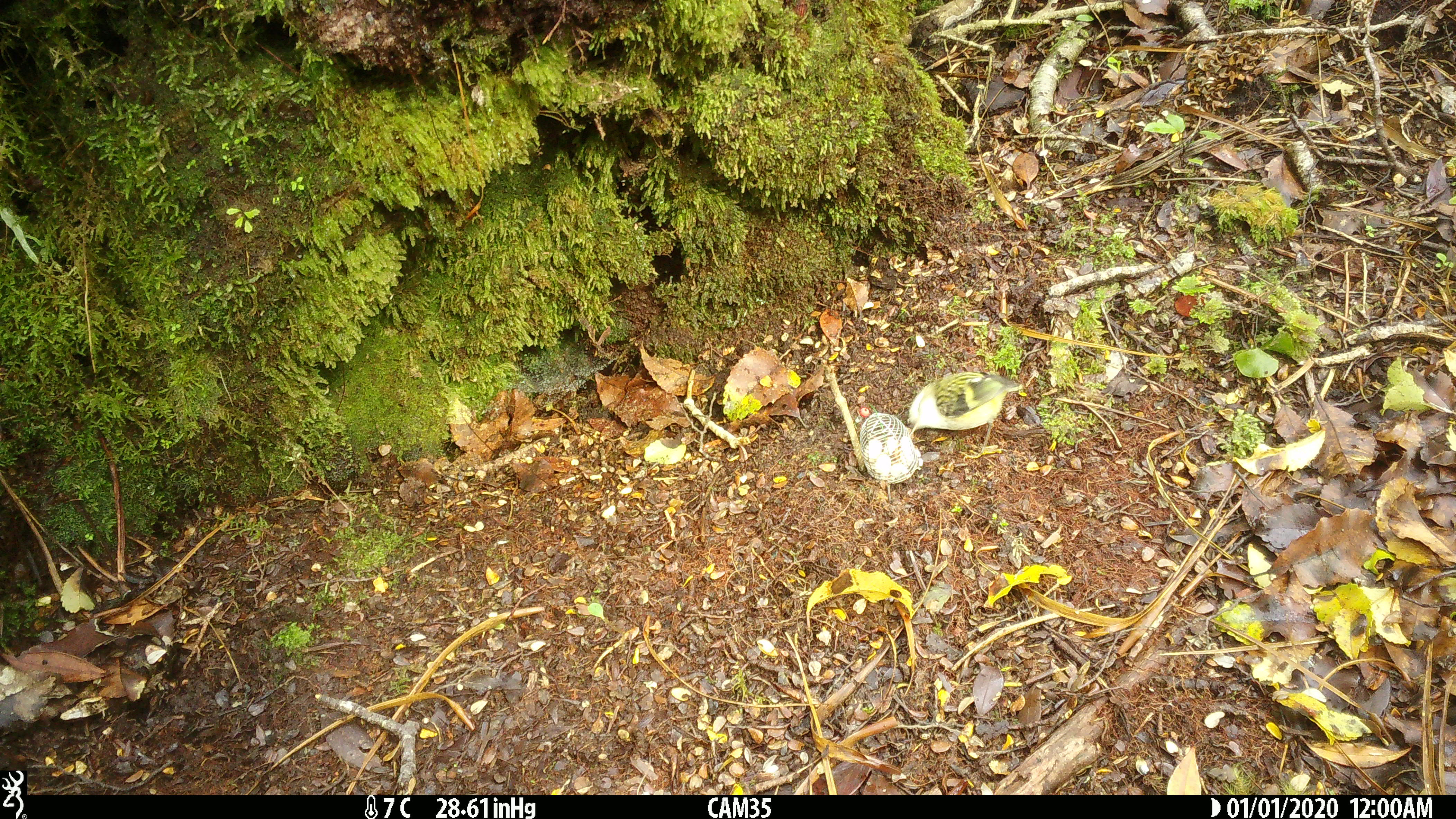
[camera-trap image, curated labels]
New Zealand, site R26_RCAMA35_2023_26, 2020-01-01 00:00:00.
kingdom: Animalia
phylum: Chordata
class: Aves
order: Passeriformes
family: Acanthisittidae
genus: Acanthisitta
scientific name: Acanthisitta chloris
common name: rifleman